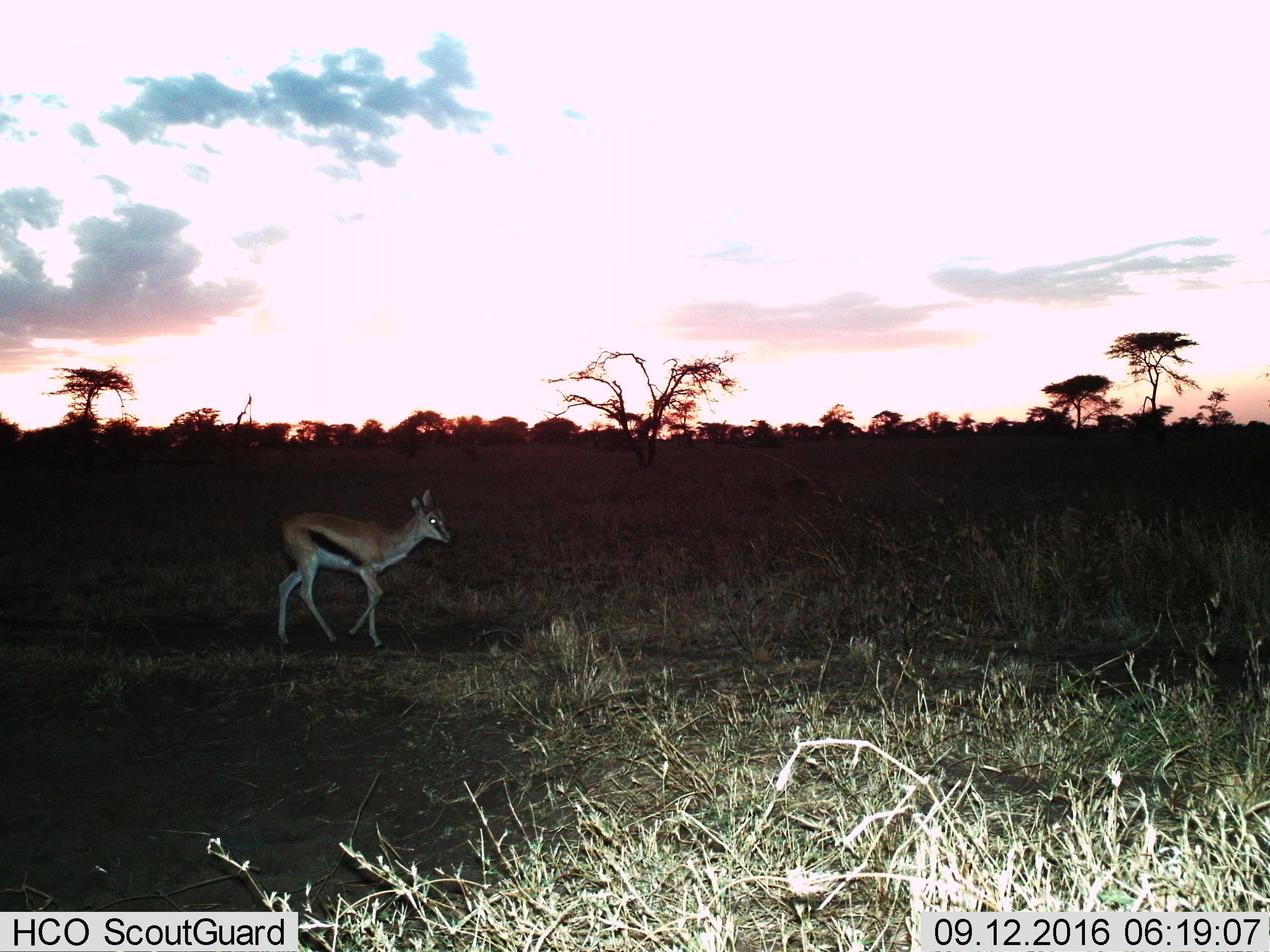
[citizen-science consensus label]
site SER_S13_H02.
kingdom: Animalia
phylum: Chordata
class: Mammalia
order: Artiodactyla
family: Bovidae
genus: Eudorcas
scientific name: Eudorcas thomsonii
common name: thomson's gazelle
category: gazellethomsons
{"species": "gazellethomsons (thomson's gazelle) (Eudorcas thomsonii)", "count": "1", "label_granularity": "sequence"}